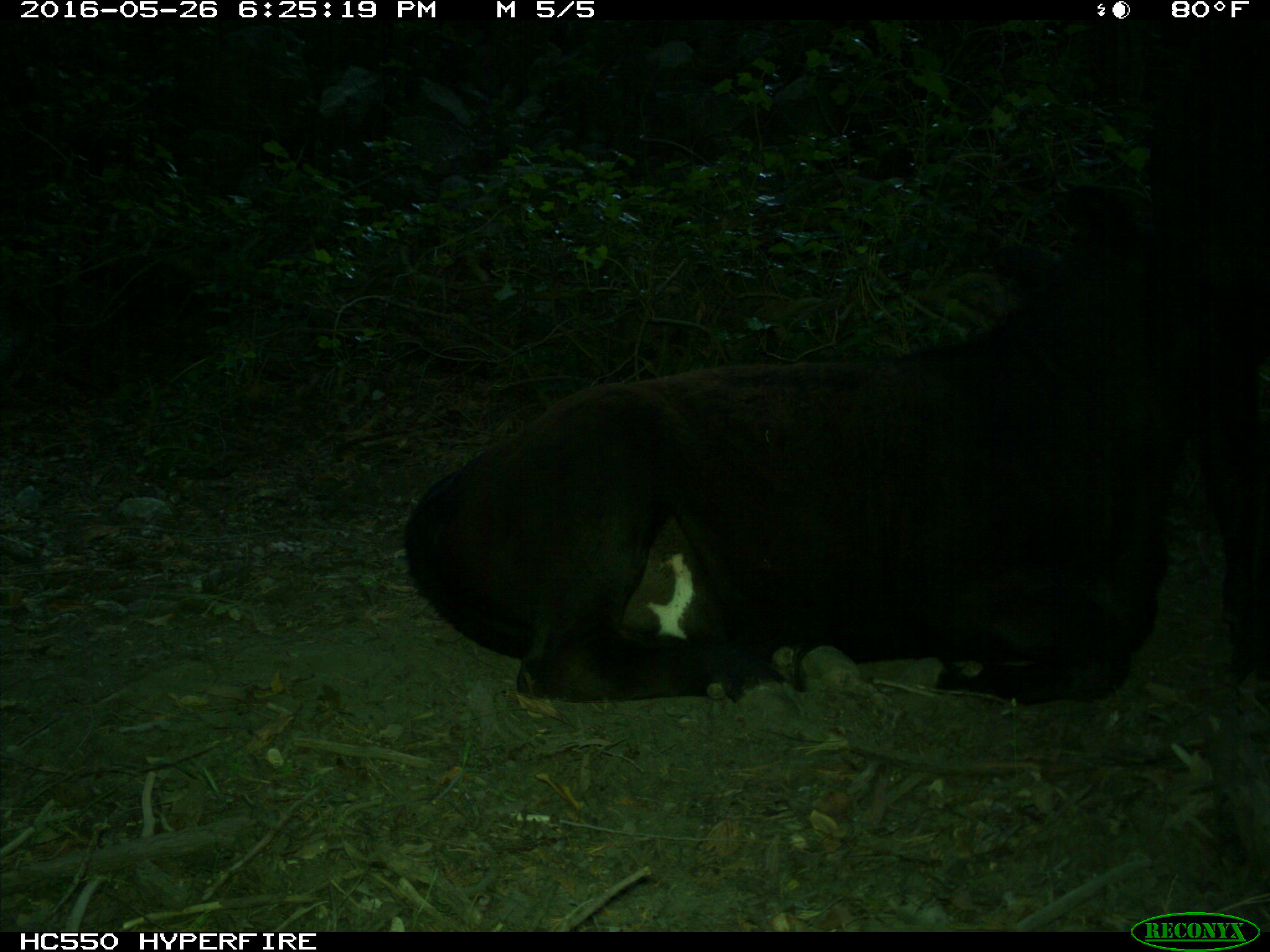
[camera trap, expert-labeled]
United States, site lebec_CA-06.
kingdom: Animalia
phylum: Chordata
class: Mammalia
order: Artiodactyla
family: Bovidae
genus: Bos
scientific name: Bos taurus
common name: domestic cow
Bos taurus (domestic cow).